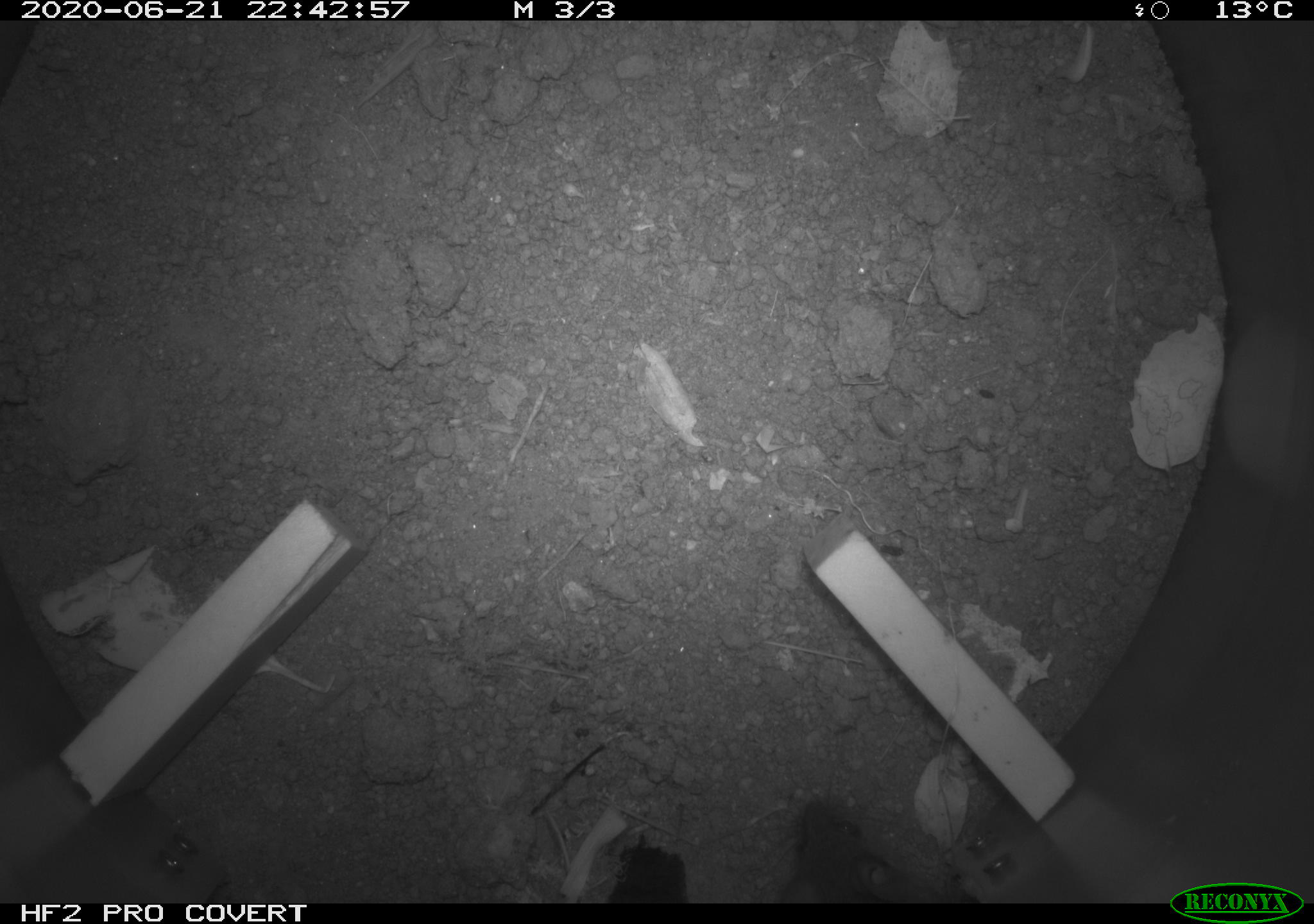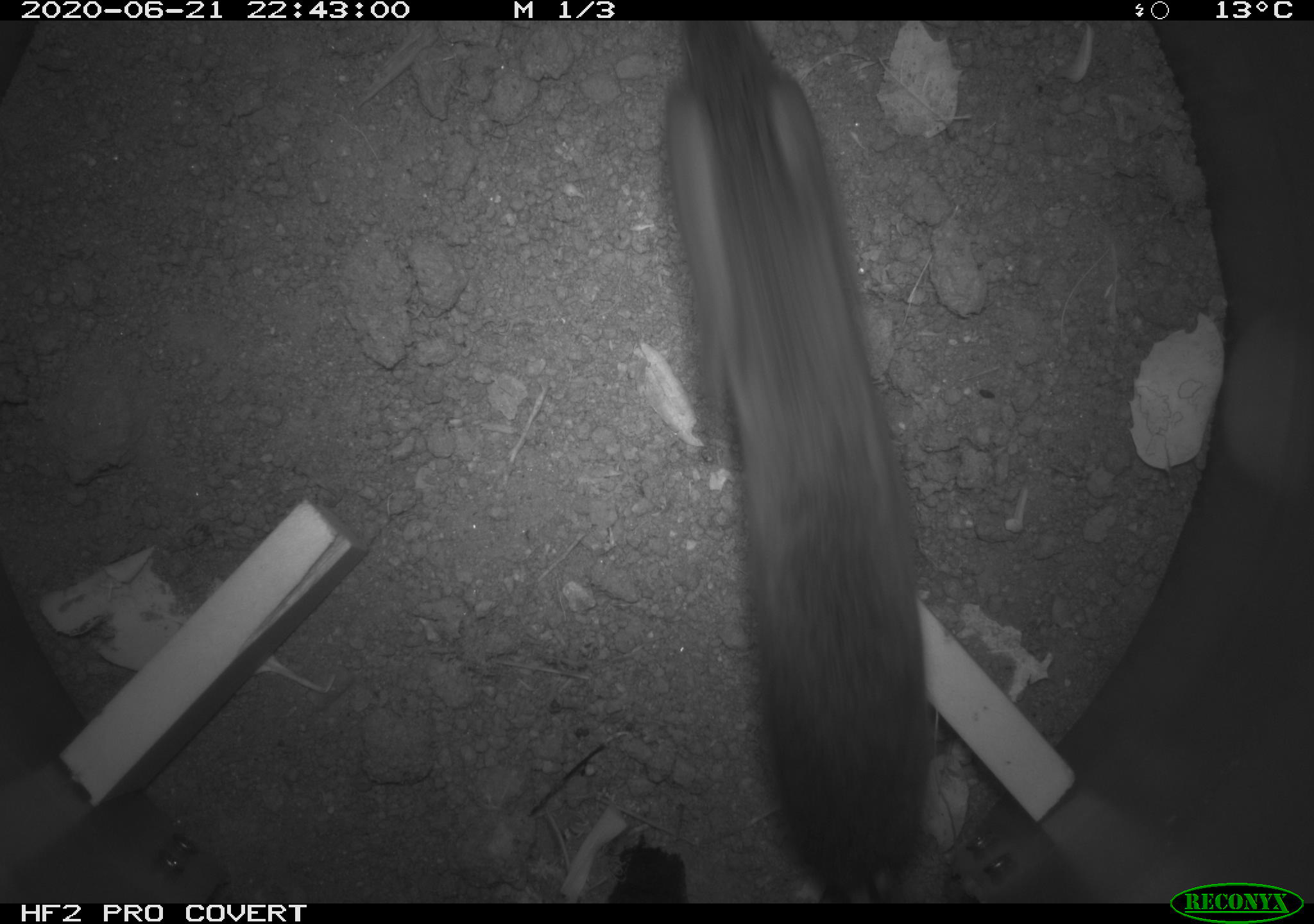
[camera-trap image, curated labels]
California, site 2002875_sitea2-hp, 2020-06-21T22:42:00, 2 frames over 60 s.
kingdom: Animalia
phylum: Chordata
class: Mammalia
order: Rodentia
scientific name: Rodentia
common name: mouse species